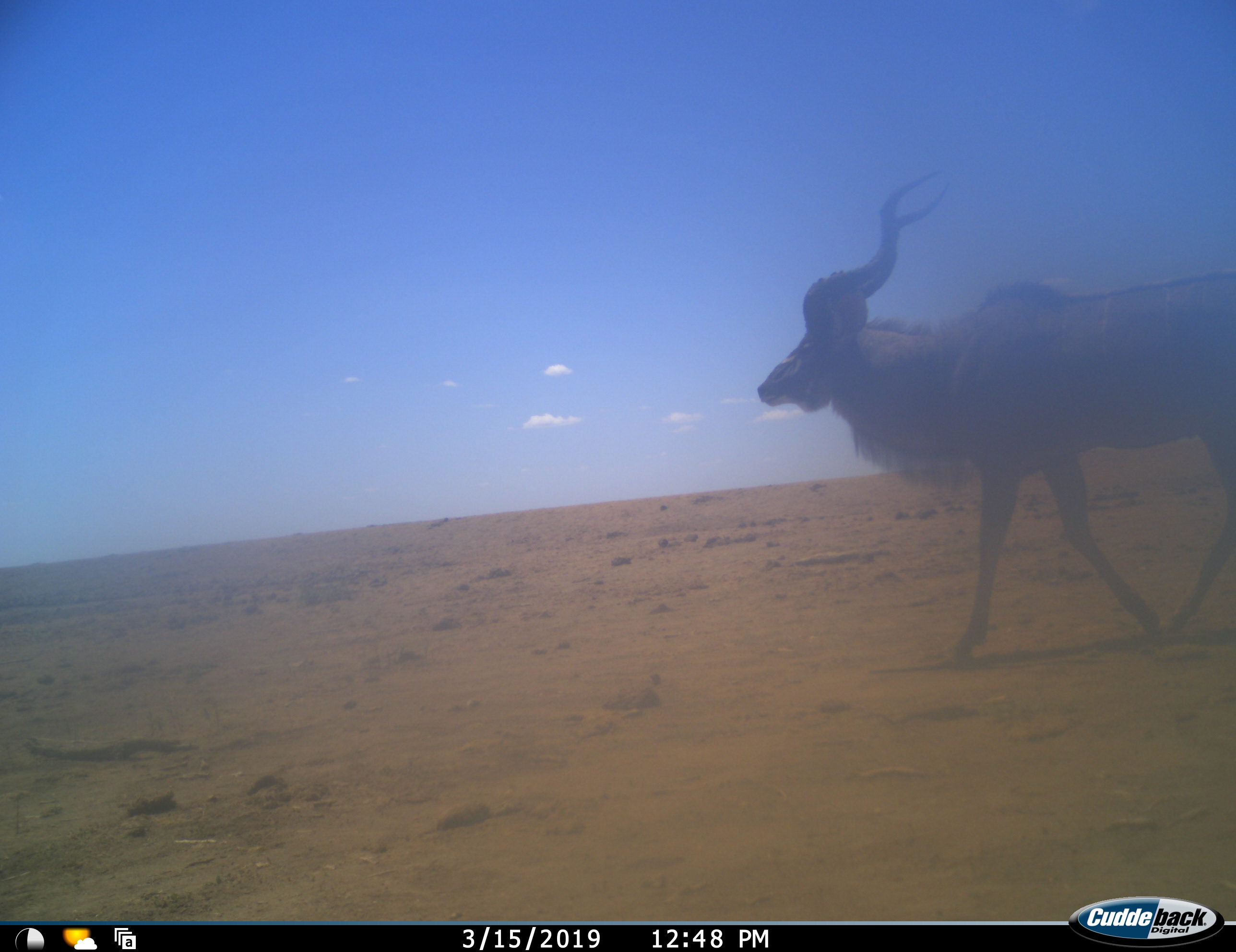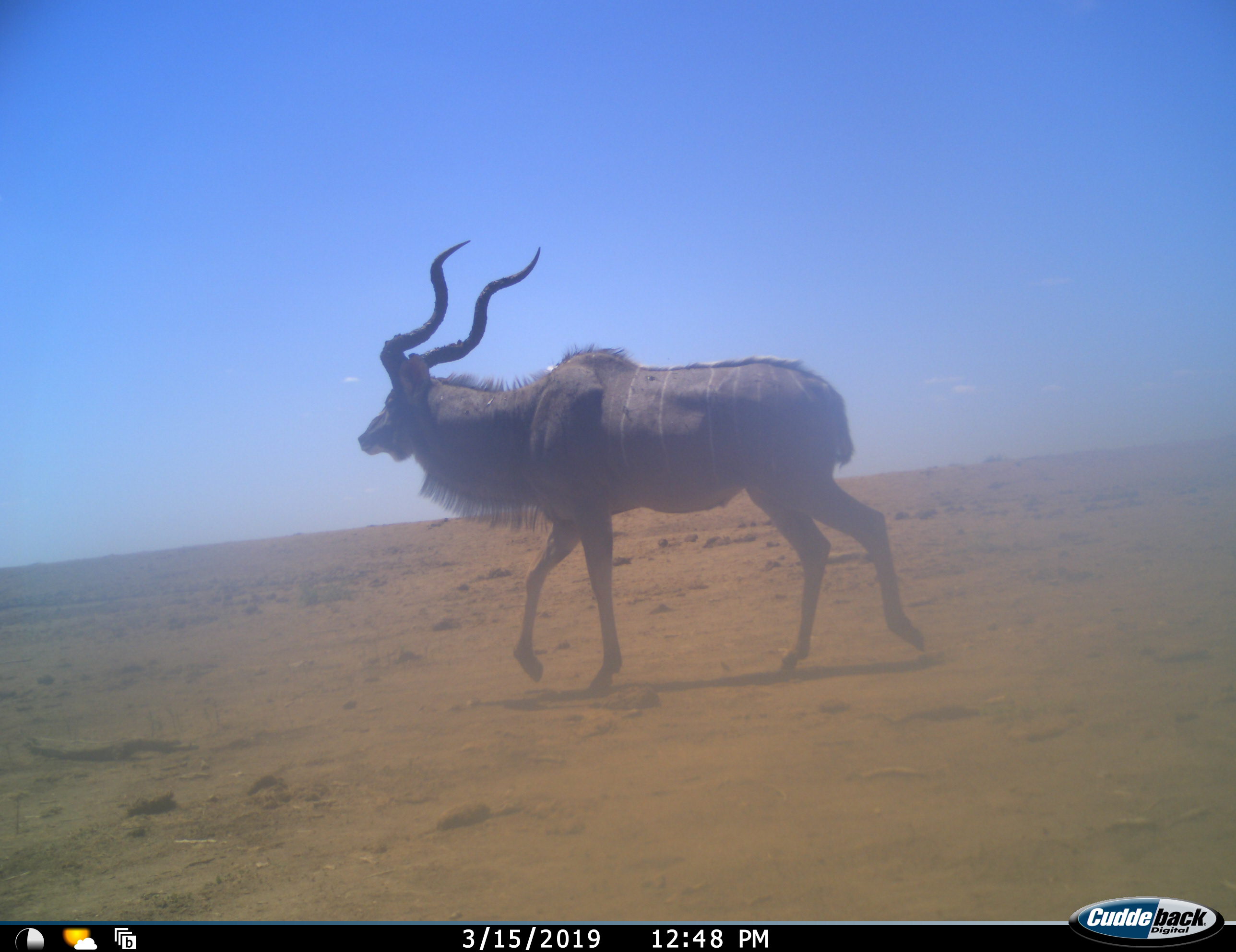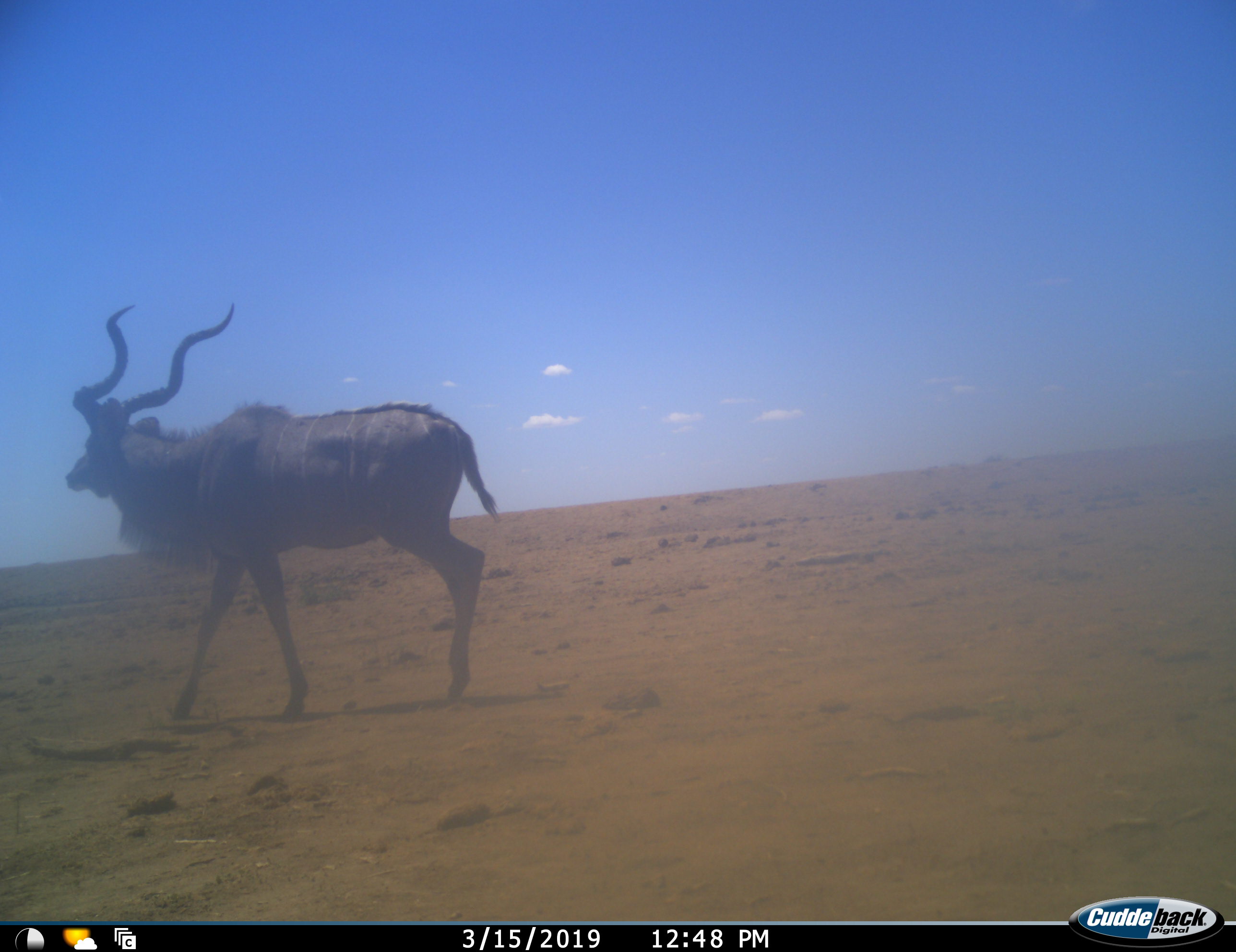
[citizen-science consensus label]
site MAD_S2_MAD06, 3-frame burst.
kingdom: Animalia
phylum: Chordata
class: Mammalia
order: Artiodactyla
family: Bovidae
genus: Tragelaphus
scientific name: Tragelaphus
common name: kudu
Kudu (Tragelaphus), count 1. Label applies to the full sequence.